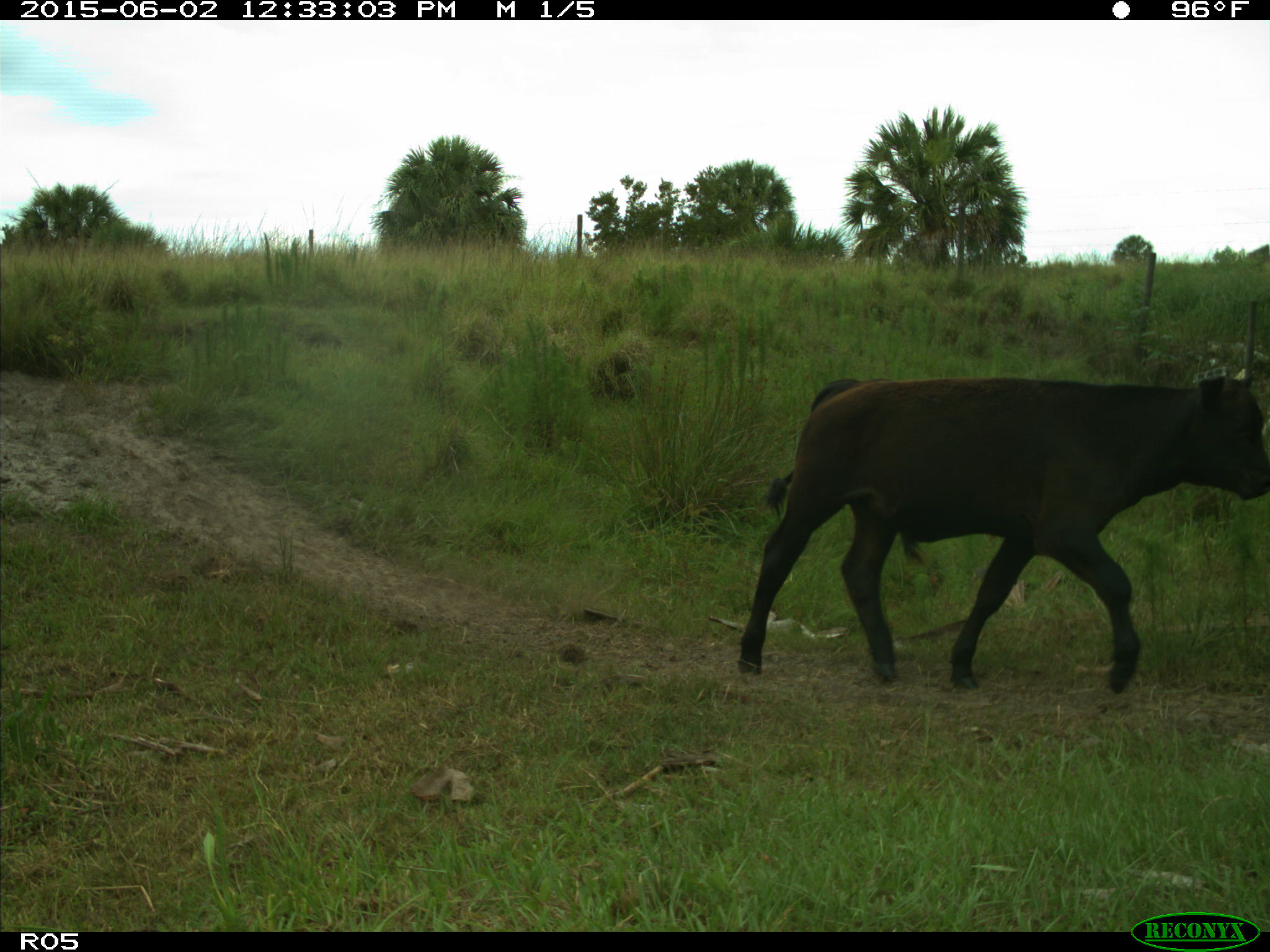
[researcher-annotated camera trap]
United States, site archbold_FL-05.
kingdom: Animalia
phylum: Chordata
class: Mammalia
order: Artiodactyla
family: Bovidae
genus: Bos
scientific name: Bos taurus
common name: domestic cow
Bos taurus (domestic cow).